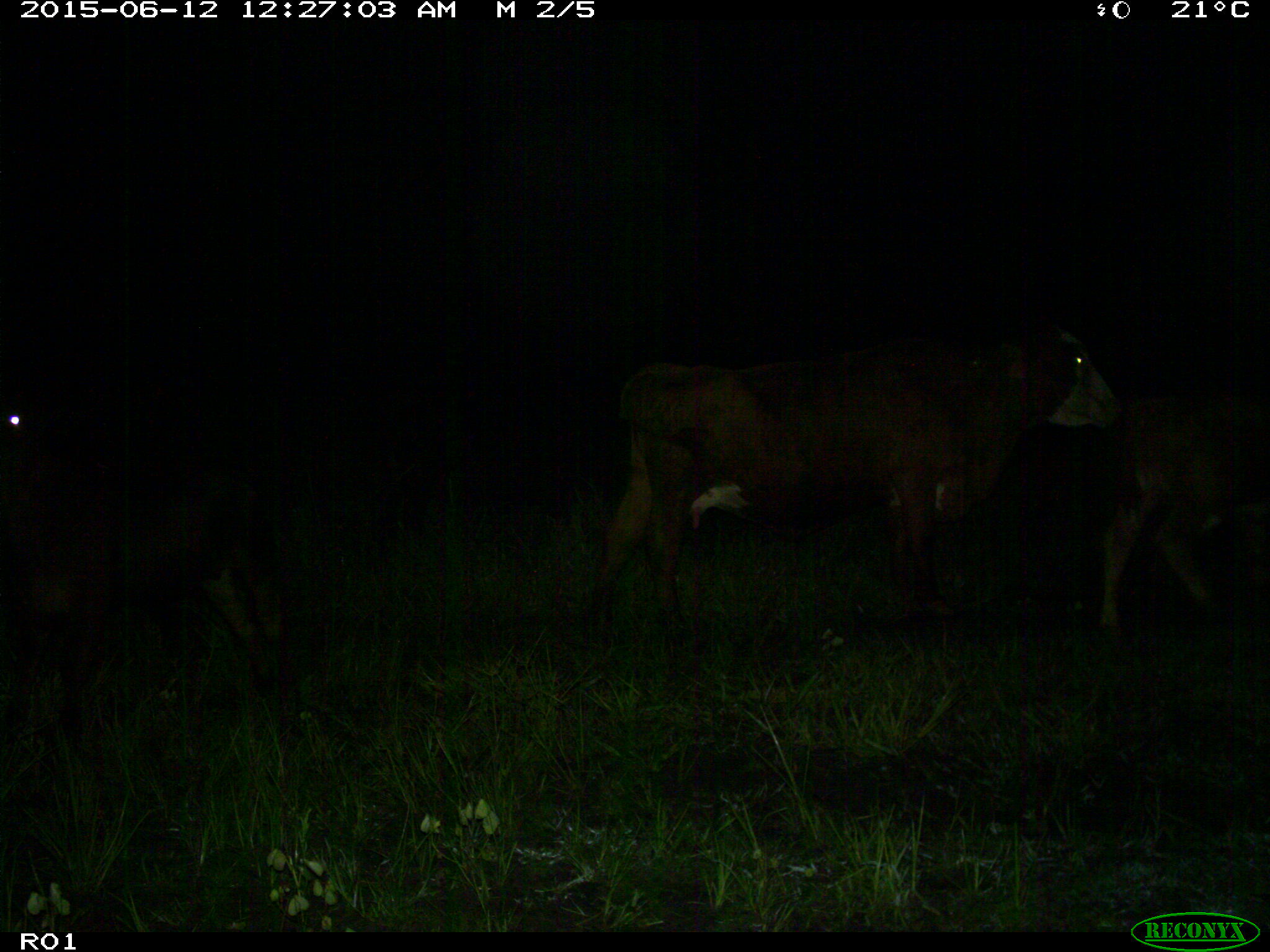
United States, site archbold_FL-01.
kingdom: Animalia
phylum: Chordata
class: Mammalia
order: Artiodactyla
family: Bovidae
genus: Bos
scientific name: Bos taurus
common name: domestic cow